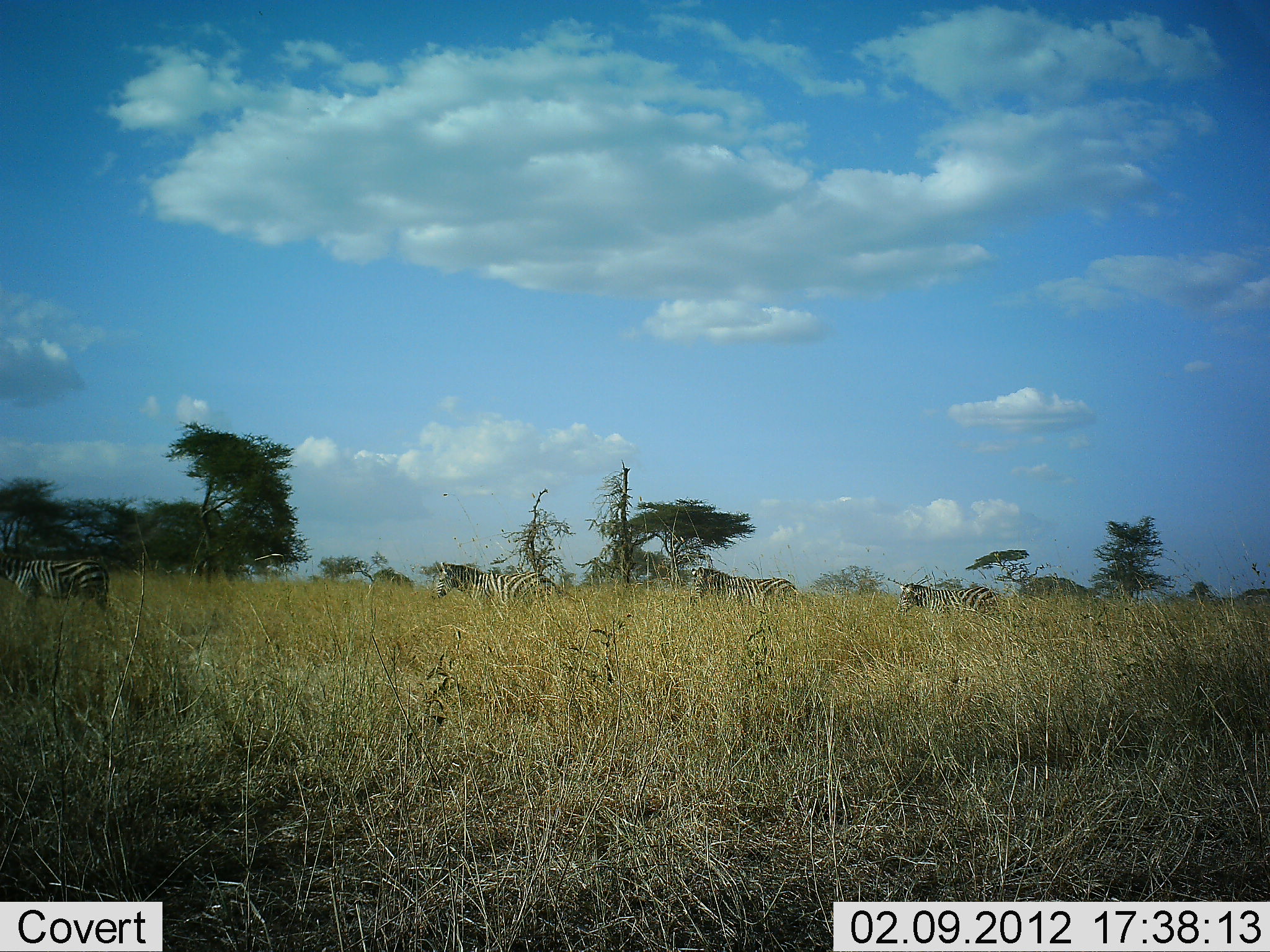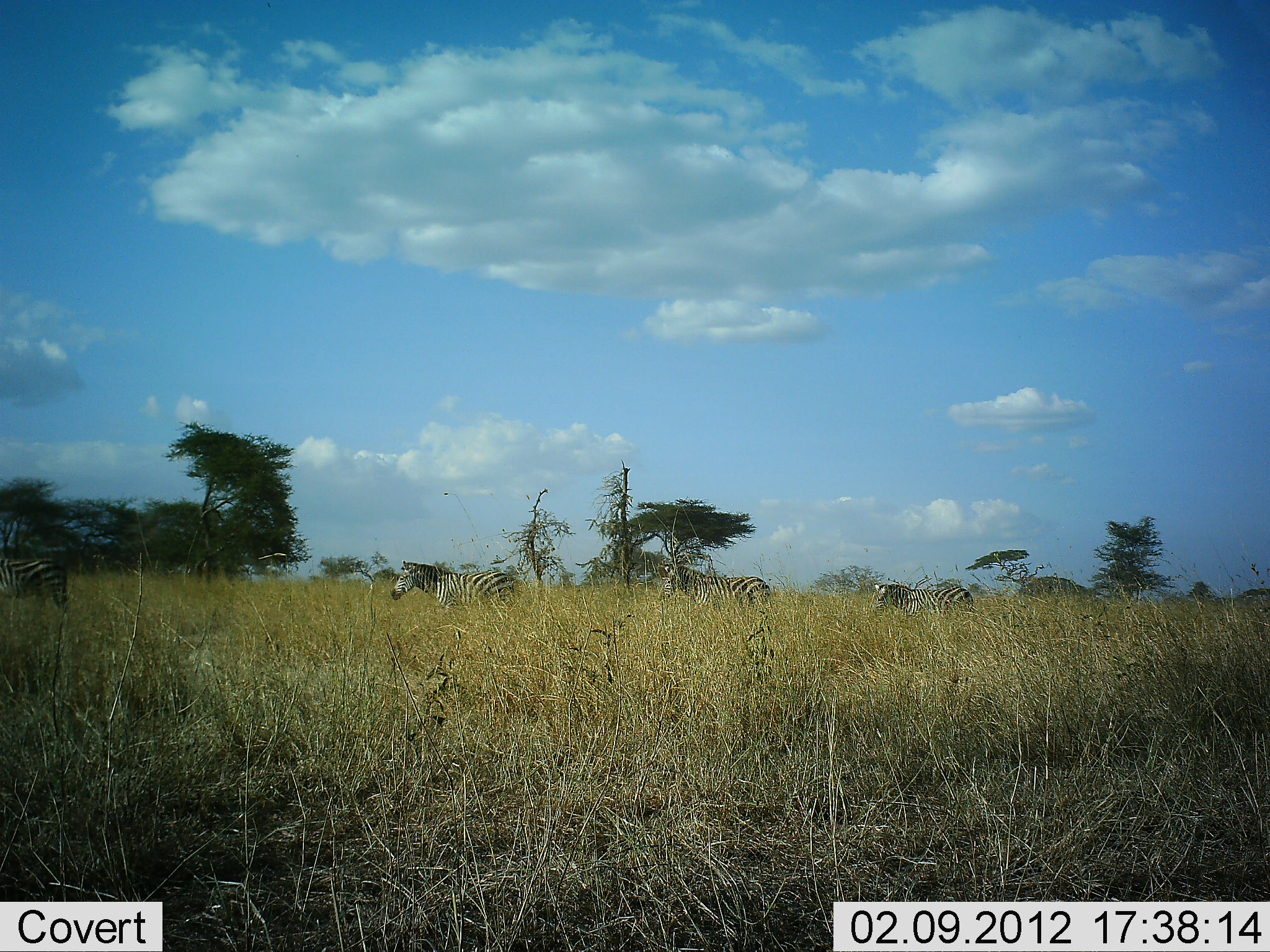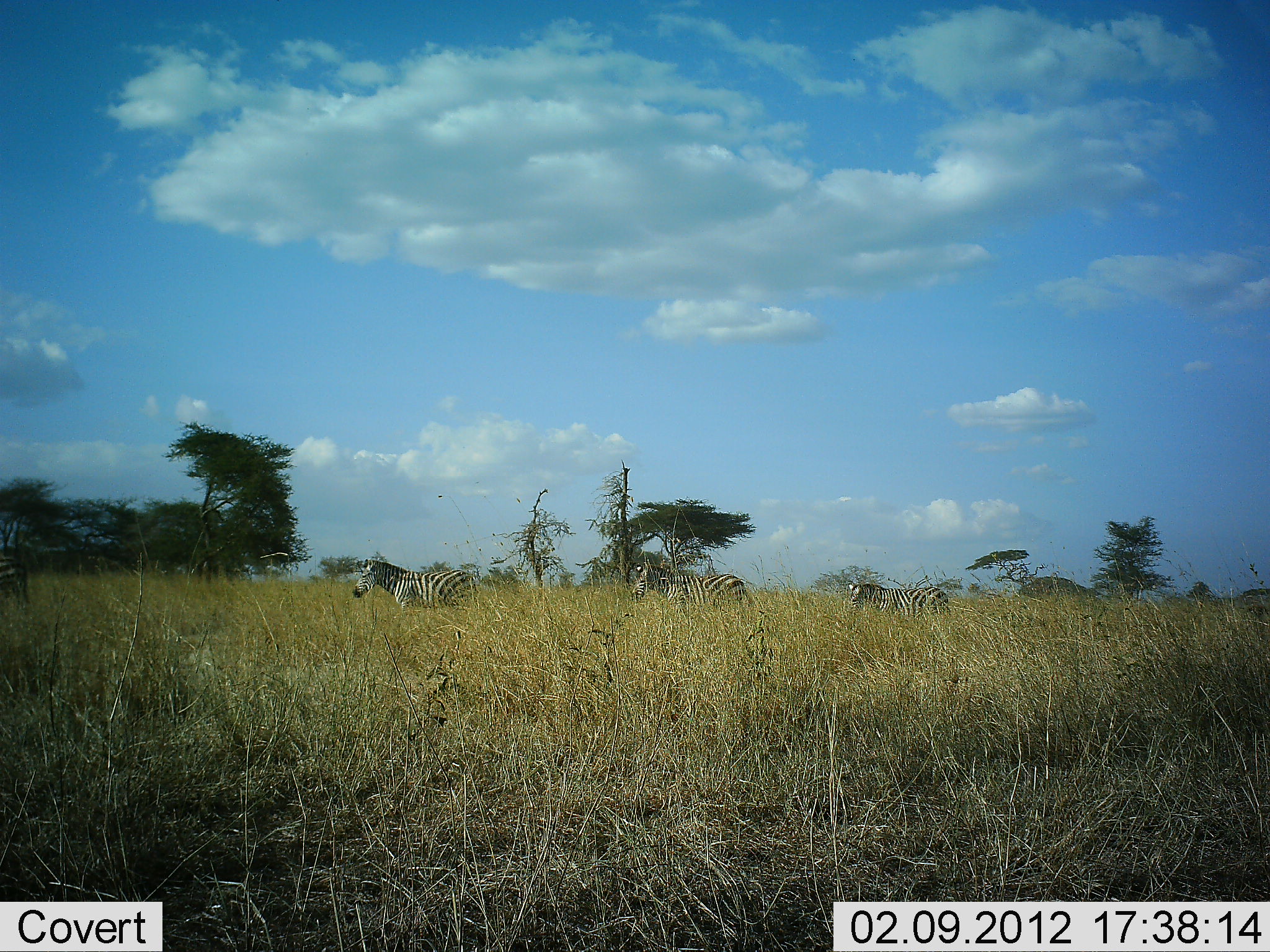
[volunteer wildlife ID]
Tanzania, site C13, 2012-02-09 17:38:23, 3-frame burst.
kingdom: Animalia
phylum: Chordata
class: Mammalia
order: Perissodactyla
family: Equidae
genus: Equus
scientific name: Equus quagga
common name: plains zebra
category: zebra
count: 4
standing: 0%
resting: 0%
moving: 96%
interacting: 4%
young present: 4%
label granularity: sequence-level